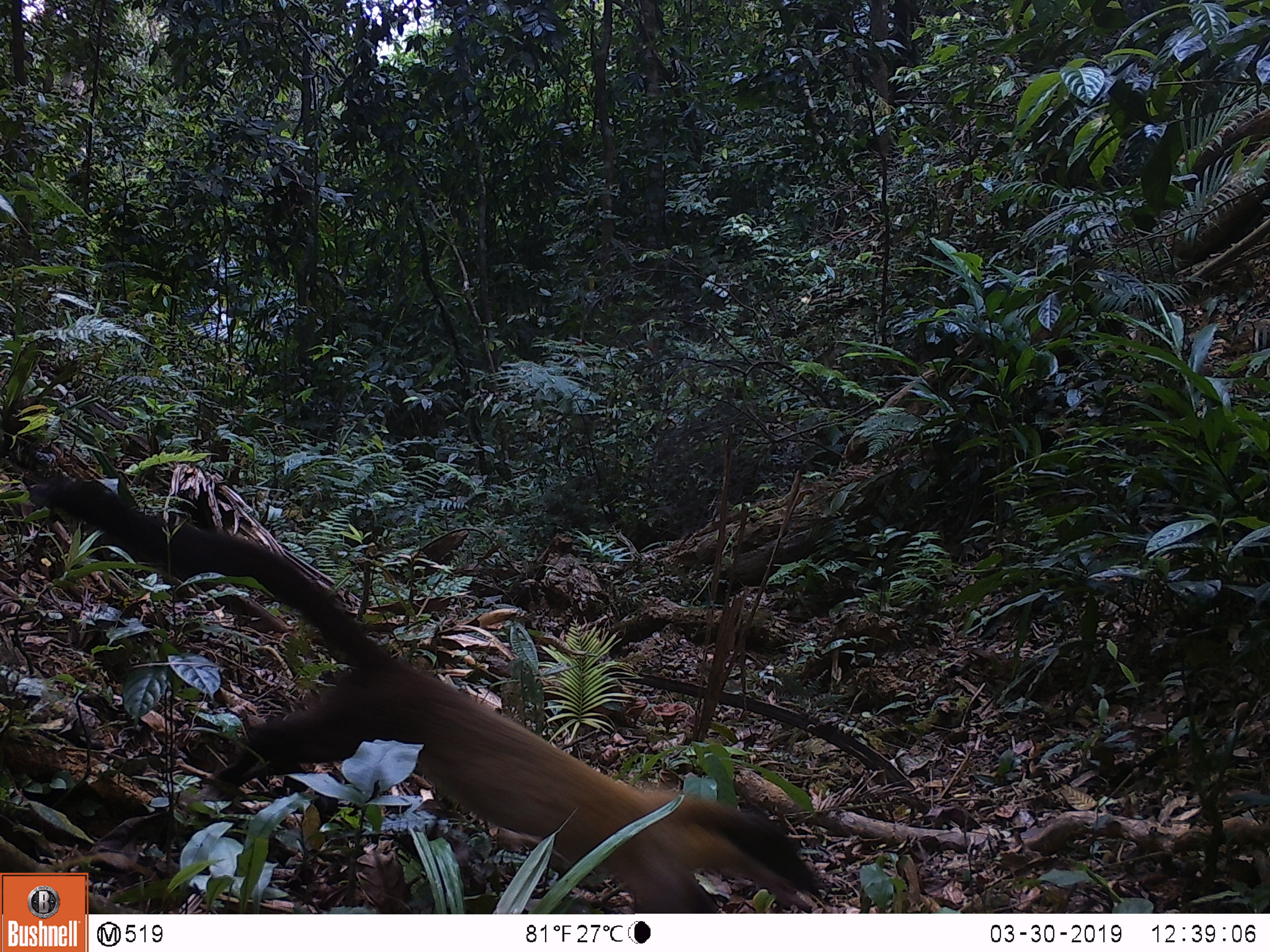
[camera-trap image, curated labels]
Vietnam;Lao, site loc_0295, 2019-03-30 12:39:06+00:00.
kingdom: Animalia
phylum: Chordata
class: Mammalia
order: Carnivora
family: Mustelidae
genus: Martes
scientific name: Martes flavigula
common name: yellow-throated marten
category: yellow throated marten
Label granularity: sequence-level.